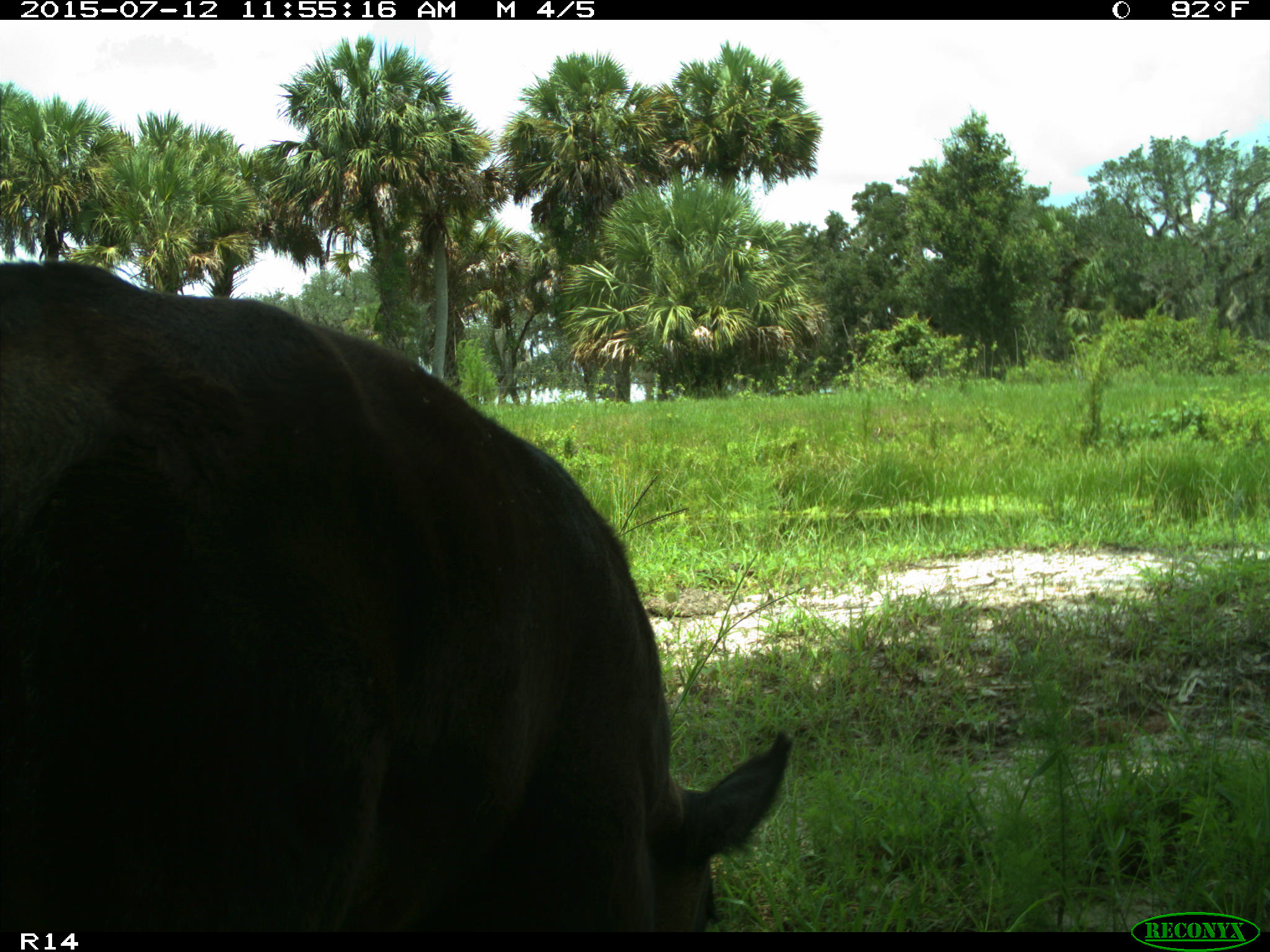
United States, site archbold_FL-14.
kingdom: Animalia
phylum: Chordata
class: Mammalia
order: Artiodactyla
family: Bovidae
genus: Bos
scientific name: Bos taurus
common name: domestic cow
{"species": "Bos taurus (domestic cow)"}